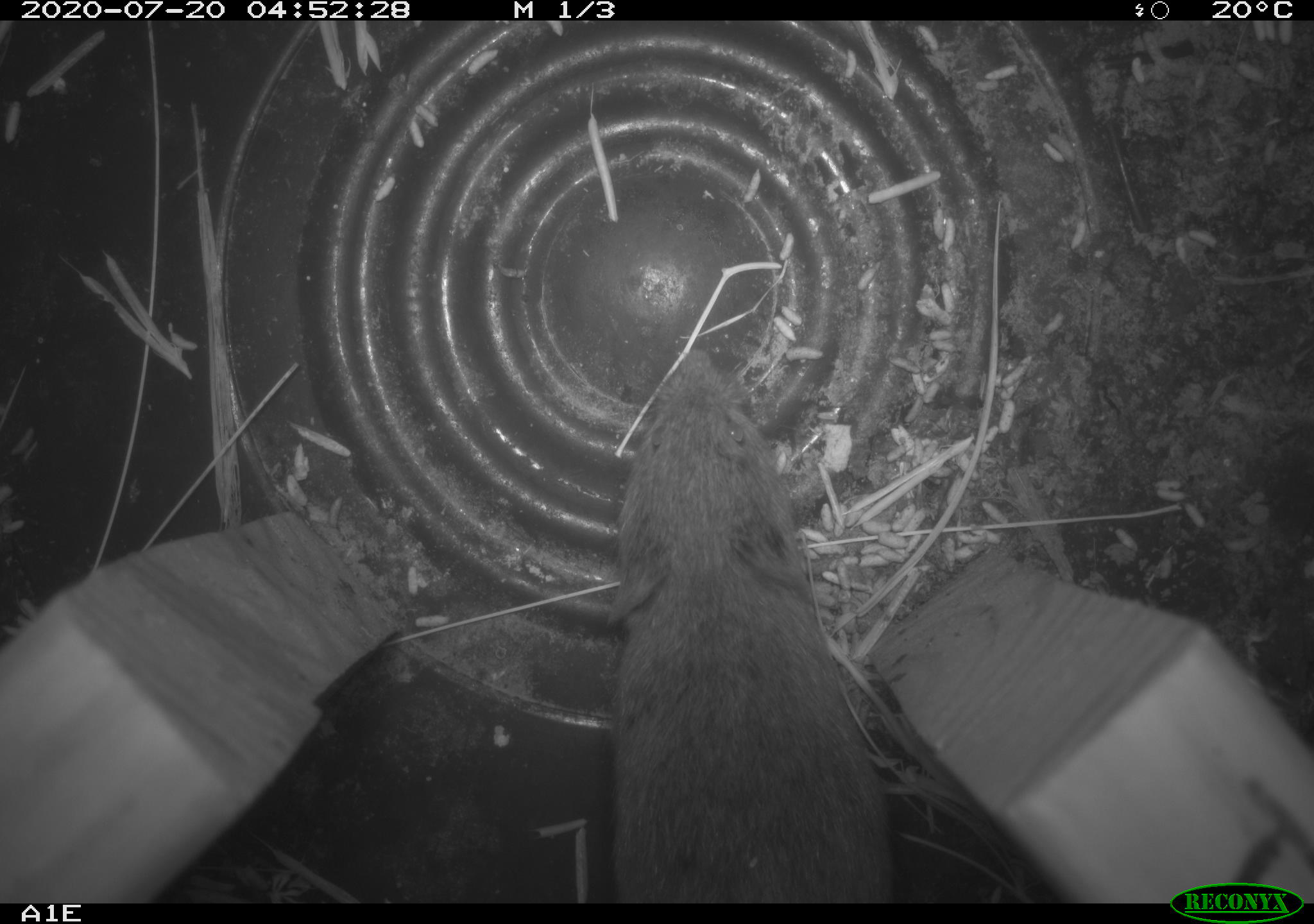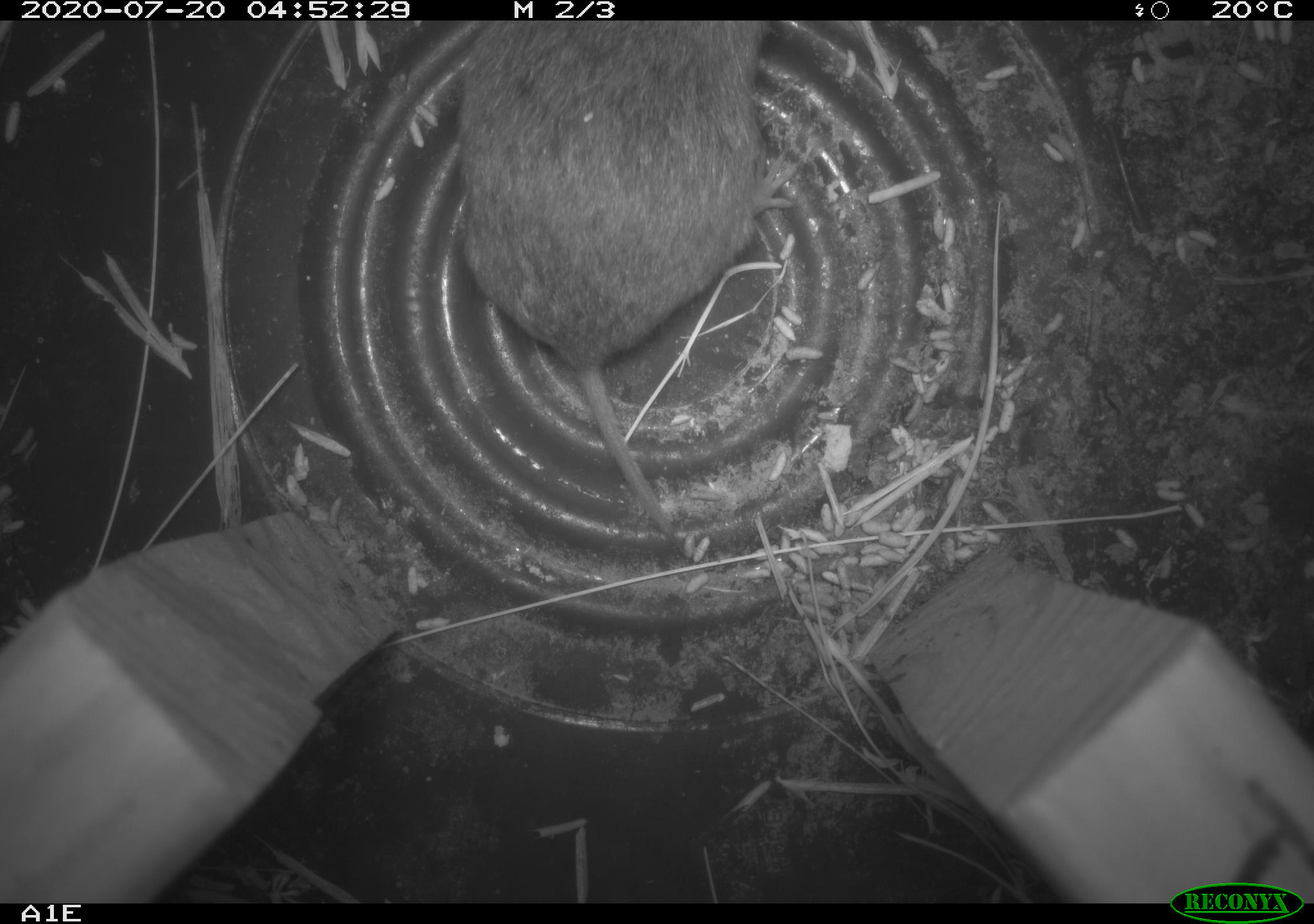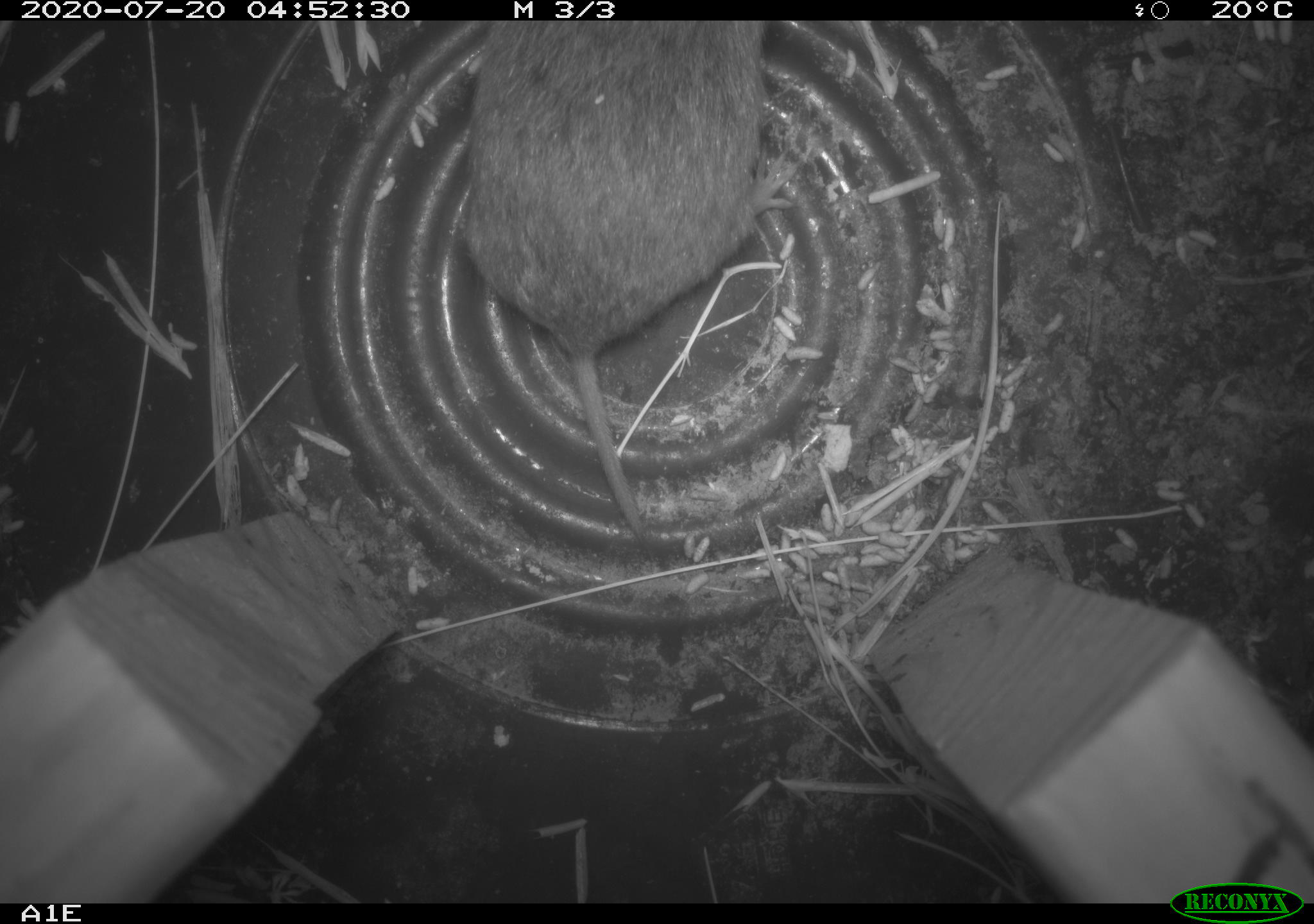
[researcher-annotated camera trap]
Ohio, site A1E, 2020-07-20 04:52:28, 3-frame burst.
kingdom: Animalia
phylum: Chordata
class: Mammalia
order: Rodentia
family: Cricetidae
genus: Microtus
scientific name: Microtus pennsylvanicus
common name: meadow vole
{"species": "meadow vole (Microtus pennsylvanicus)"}